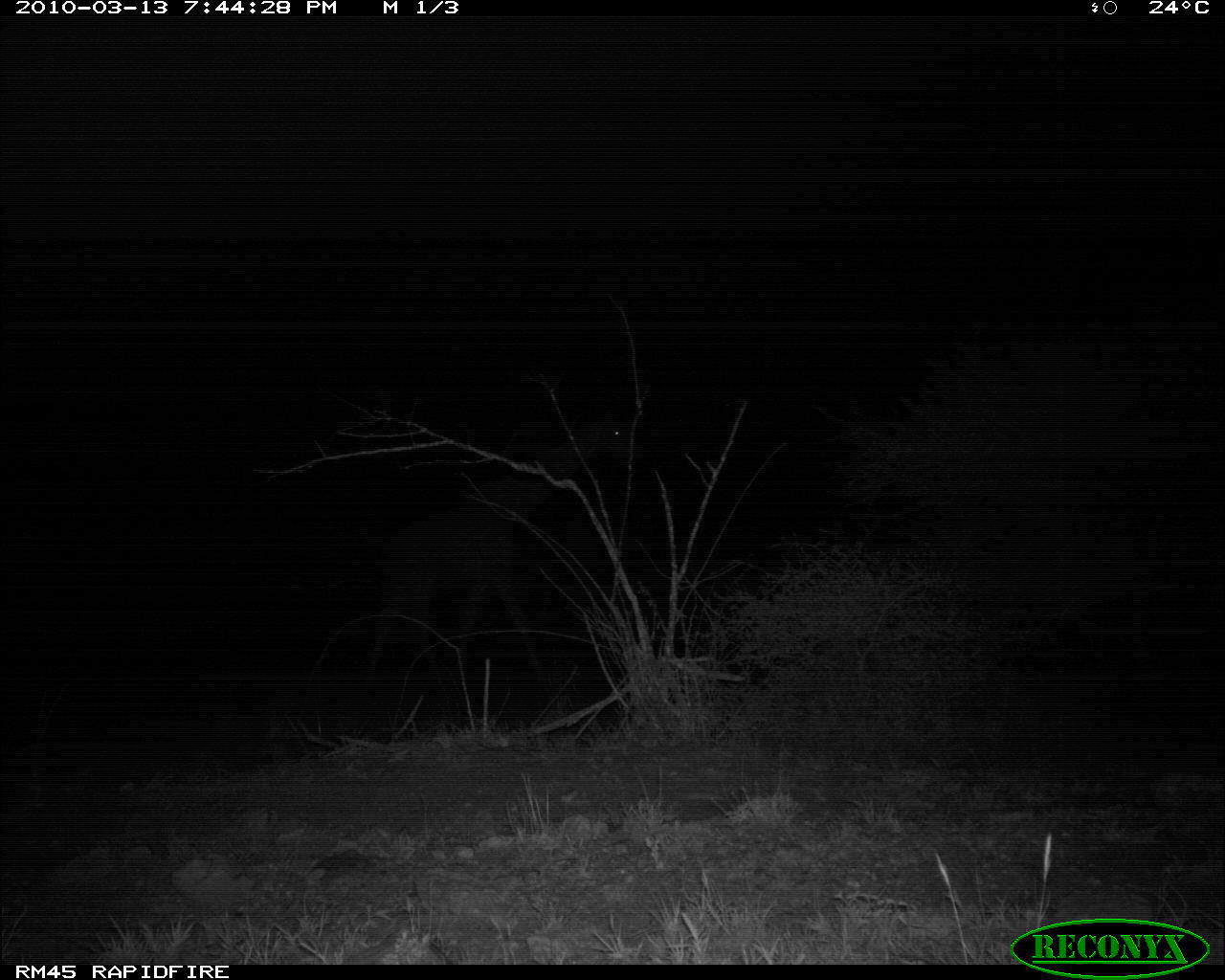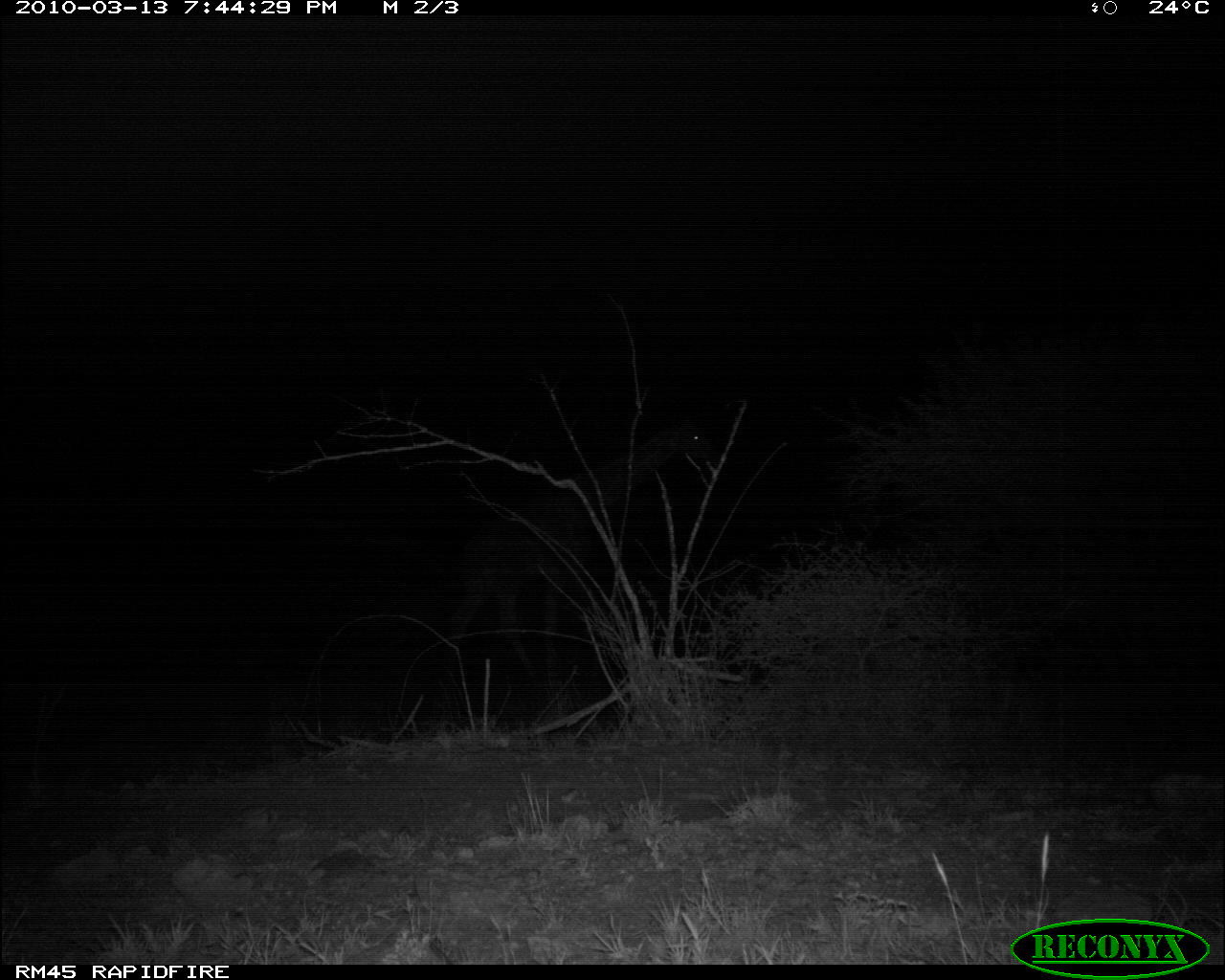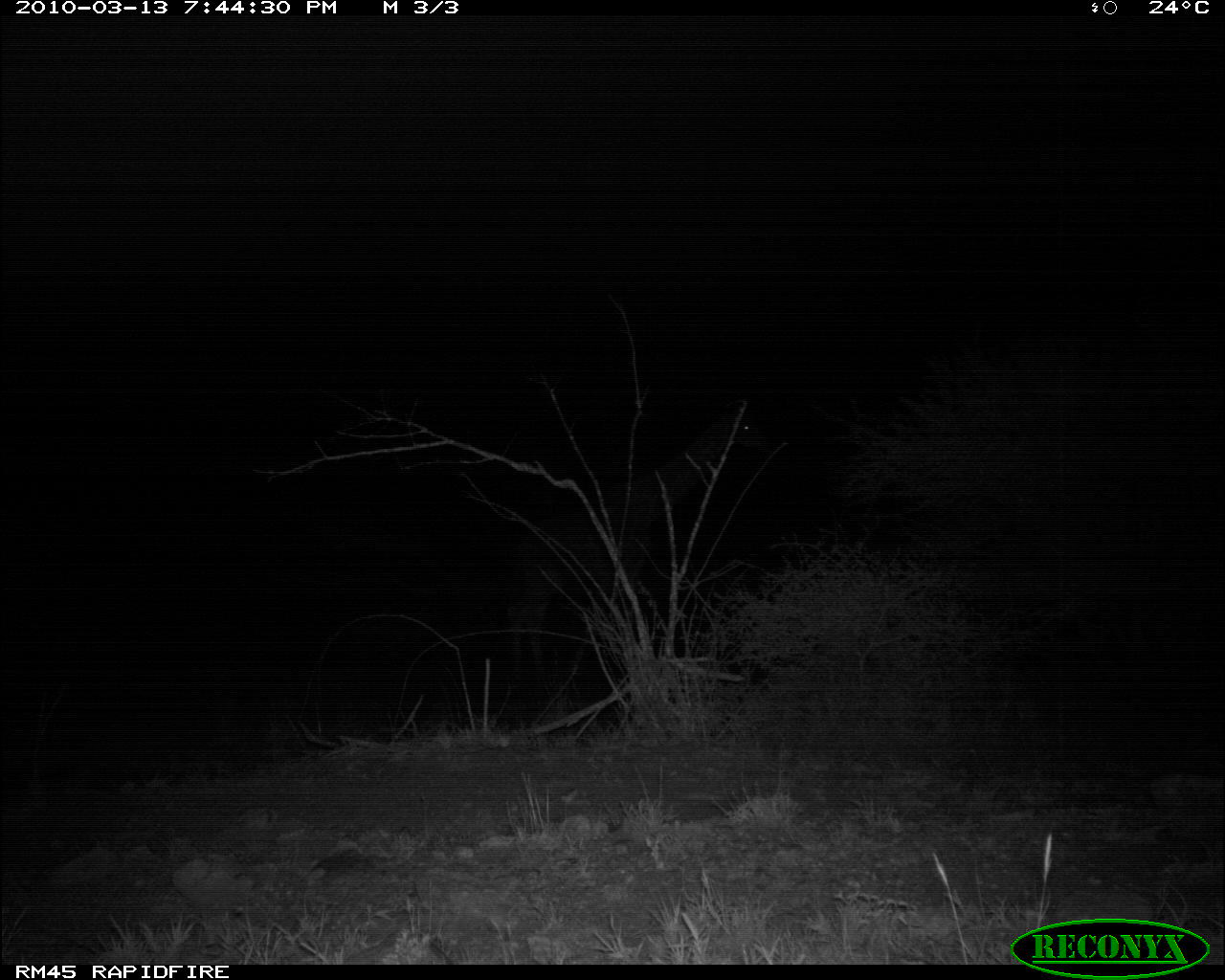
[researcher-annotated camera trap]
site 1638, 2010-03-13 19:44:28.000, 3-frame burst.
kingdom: Animalia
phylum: Chordata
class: Mammalia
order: Artiodactyla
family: Giraffidae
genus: Giraffa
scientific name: Giraffa camelopardalis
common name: giraffe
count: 1